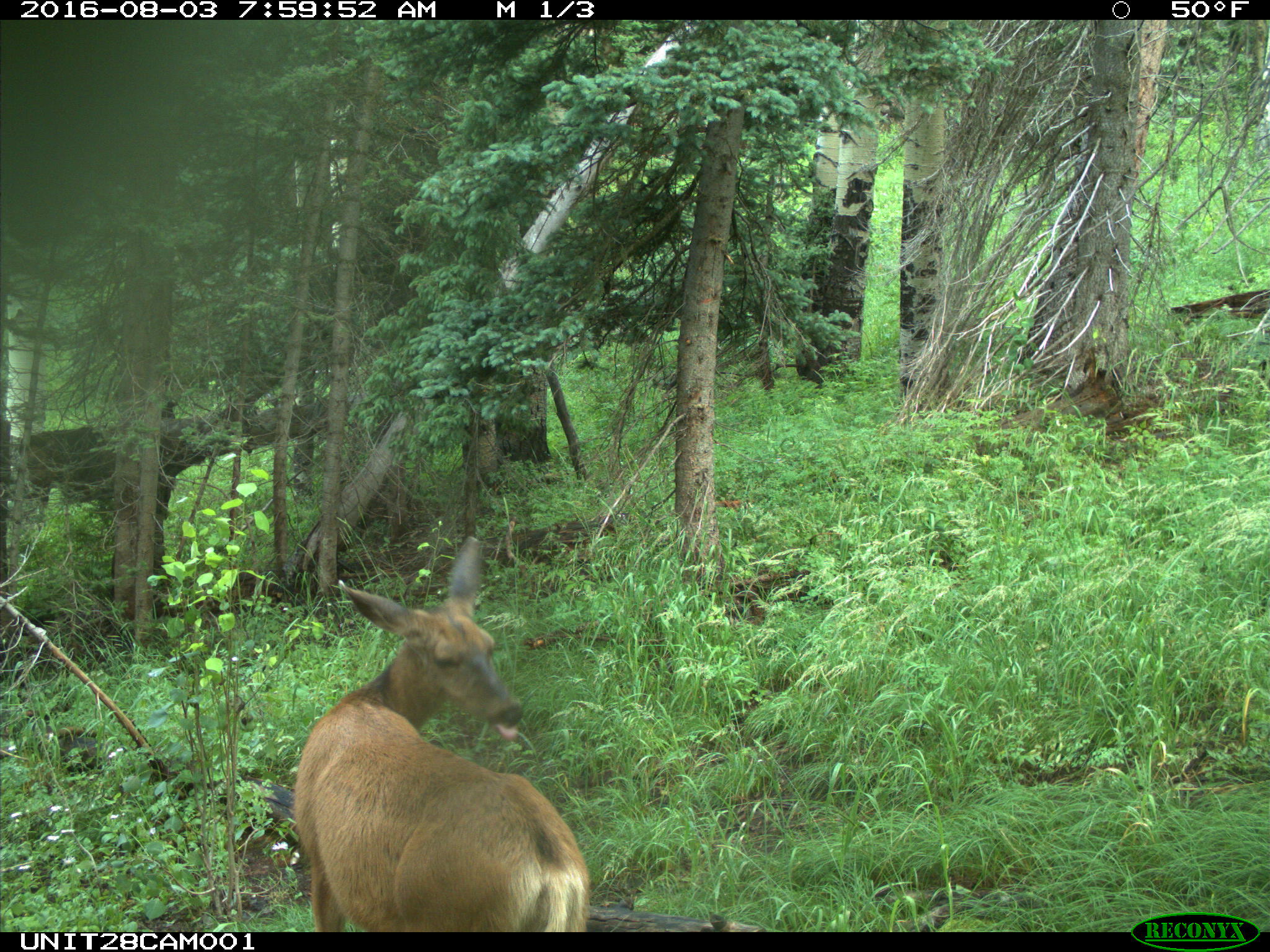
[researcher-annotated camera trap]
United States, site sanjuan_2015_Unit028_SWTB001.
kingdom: Animalia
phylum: Chordata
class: Mammalia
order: Artiodactyla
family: Cervidae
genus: Odocoileus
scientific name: Odocoileus hemionus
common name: mule deer